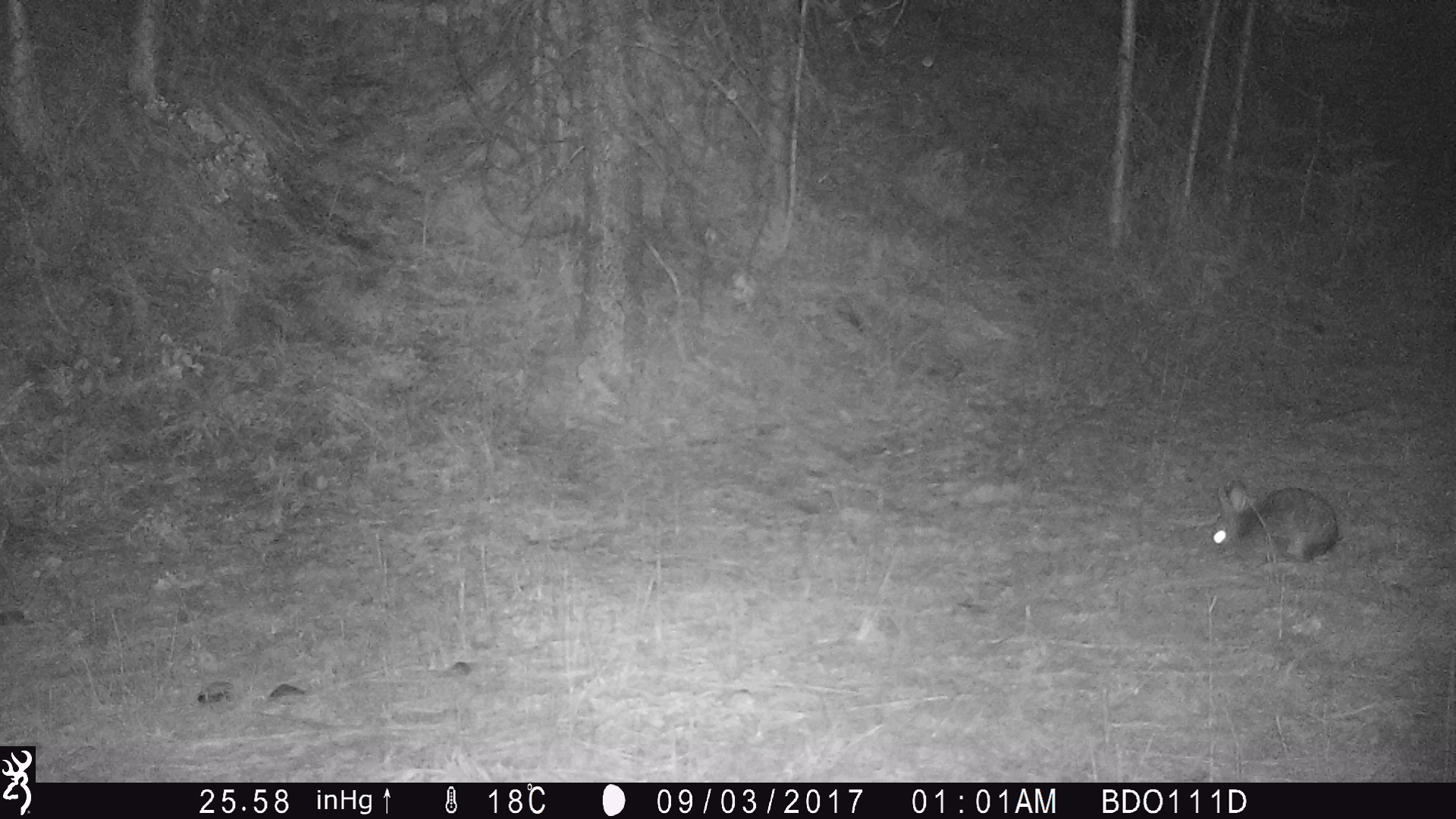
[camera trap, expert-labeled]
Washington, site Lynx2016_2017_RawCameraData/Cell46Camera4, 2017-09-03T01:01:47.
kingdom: Animalia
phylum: Chordata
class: Mammalia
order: Lagomorpha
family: Leporidae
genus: Lepus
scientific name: Lepus americanus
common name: snowshoe hare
Lepus americanus (snowshoe hare). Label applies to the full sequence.